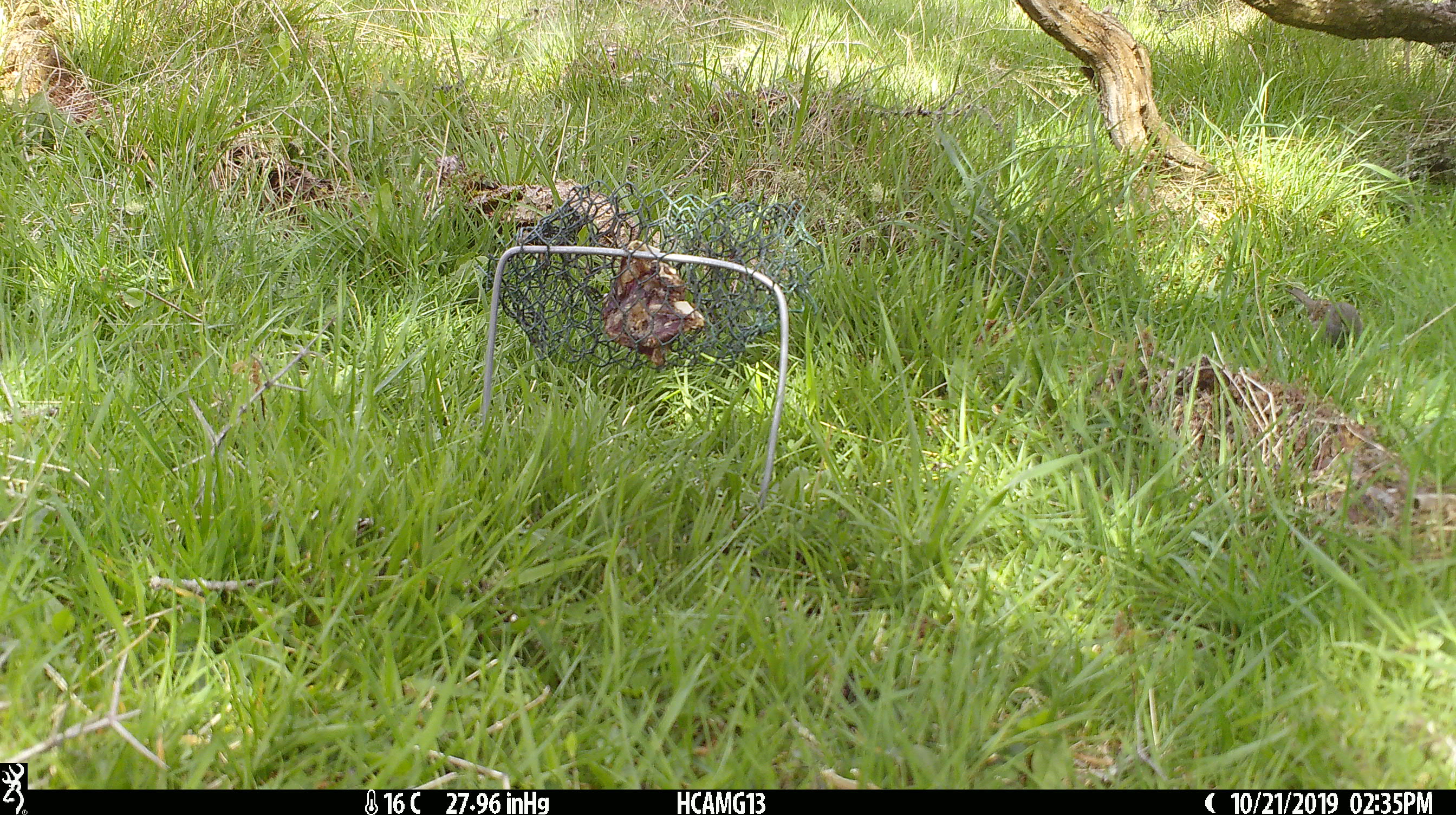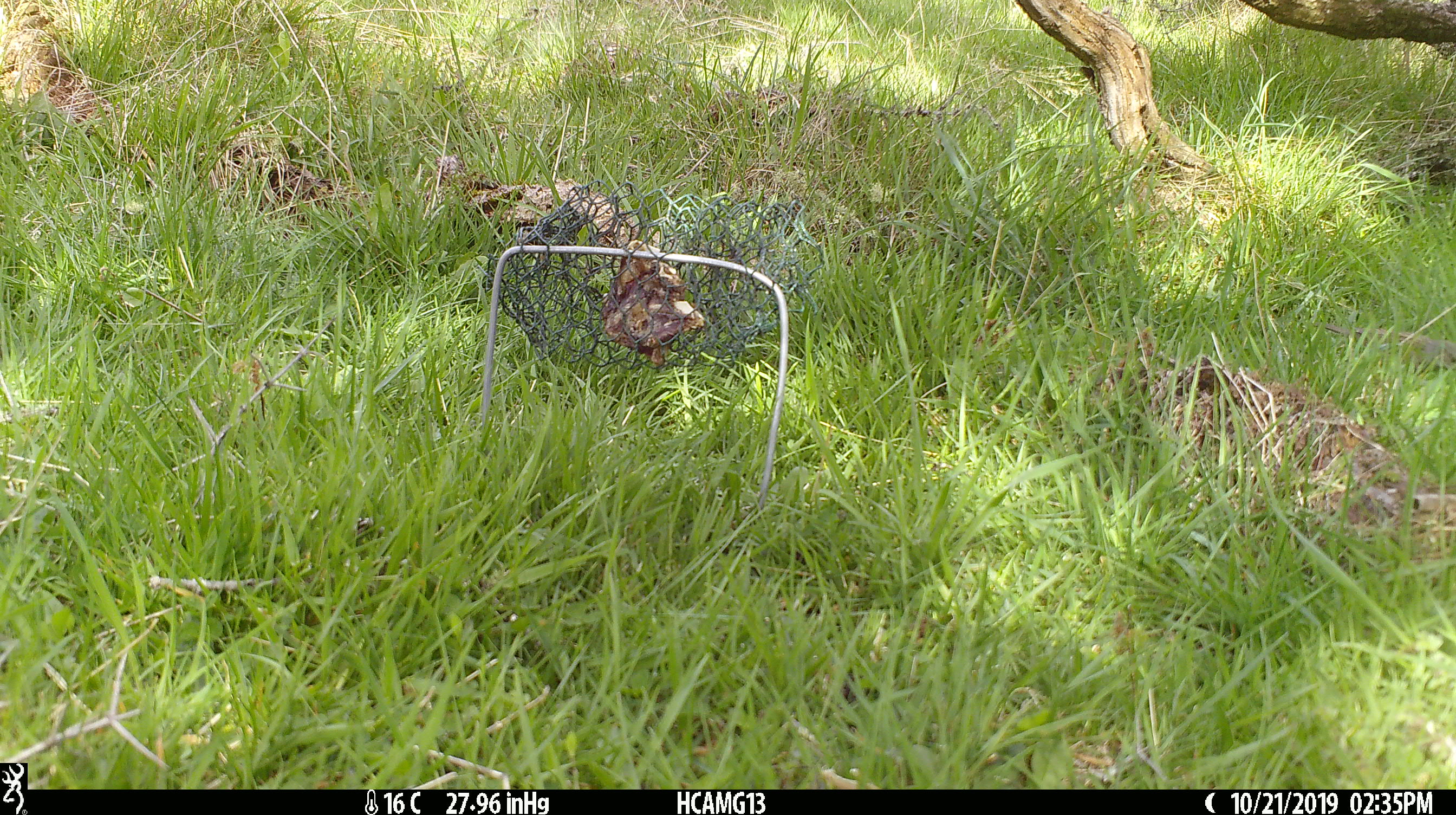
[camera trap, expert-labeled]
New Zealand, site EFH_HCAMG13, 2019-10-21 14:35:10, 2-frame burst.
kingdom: Animalia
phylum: Chordata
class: Aves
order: Passeriformes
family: Prunellidae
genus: Prunella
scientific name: Prunella modularis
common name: dunnock